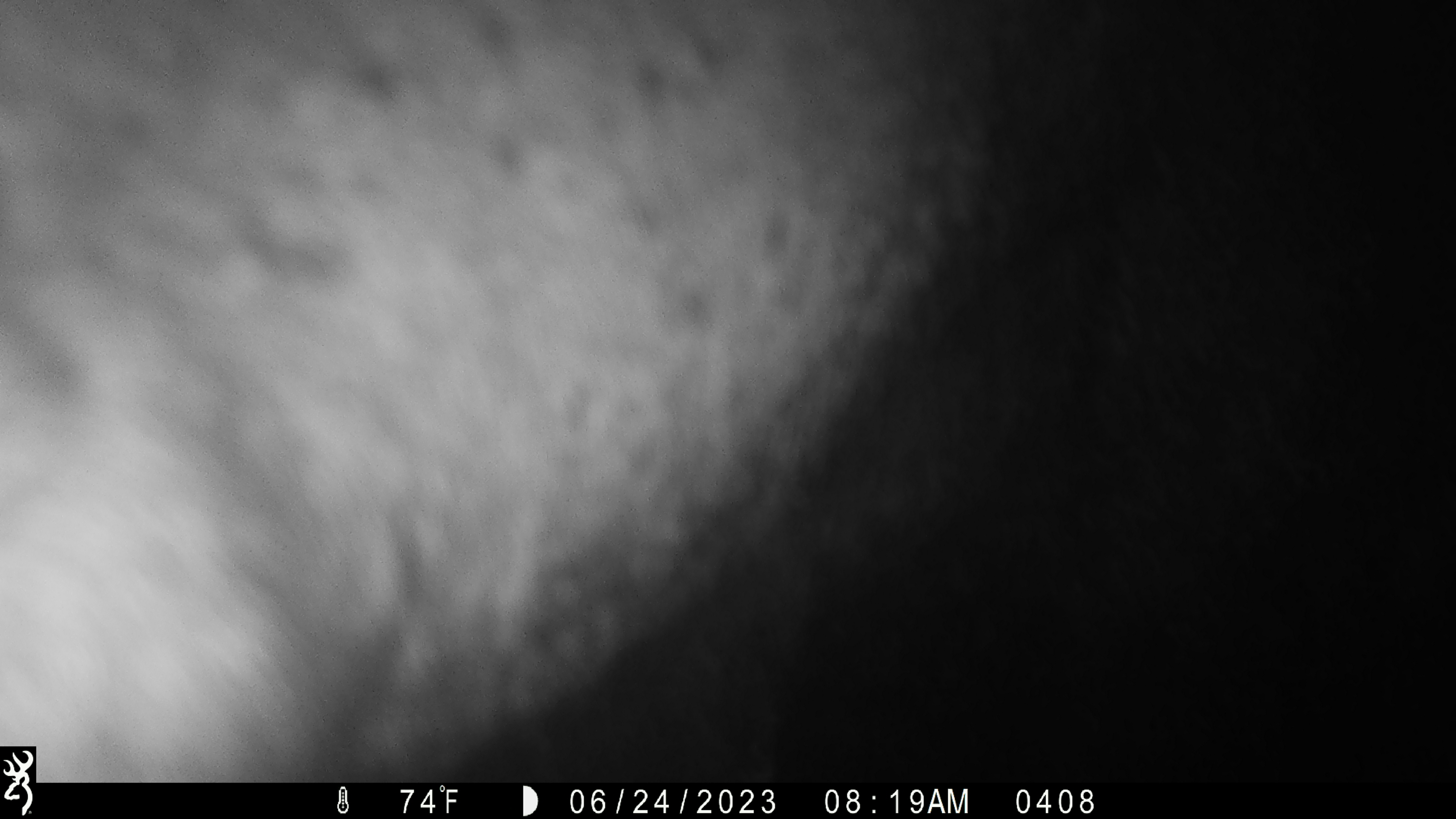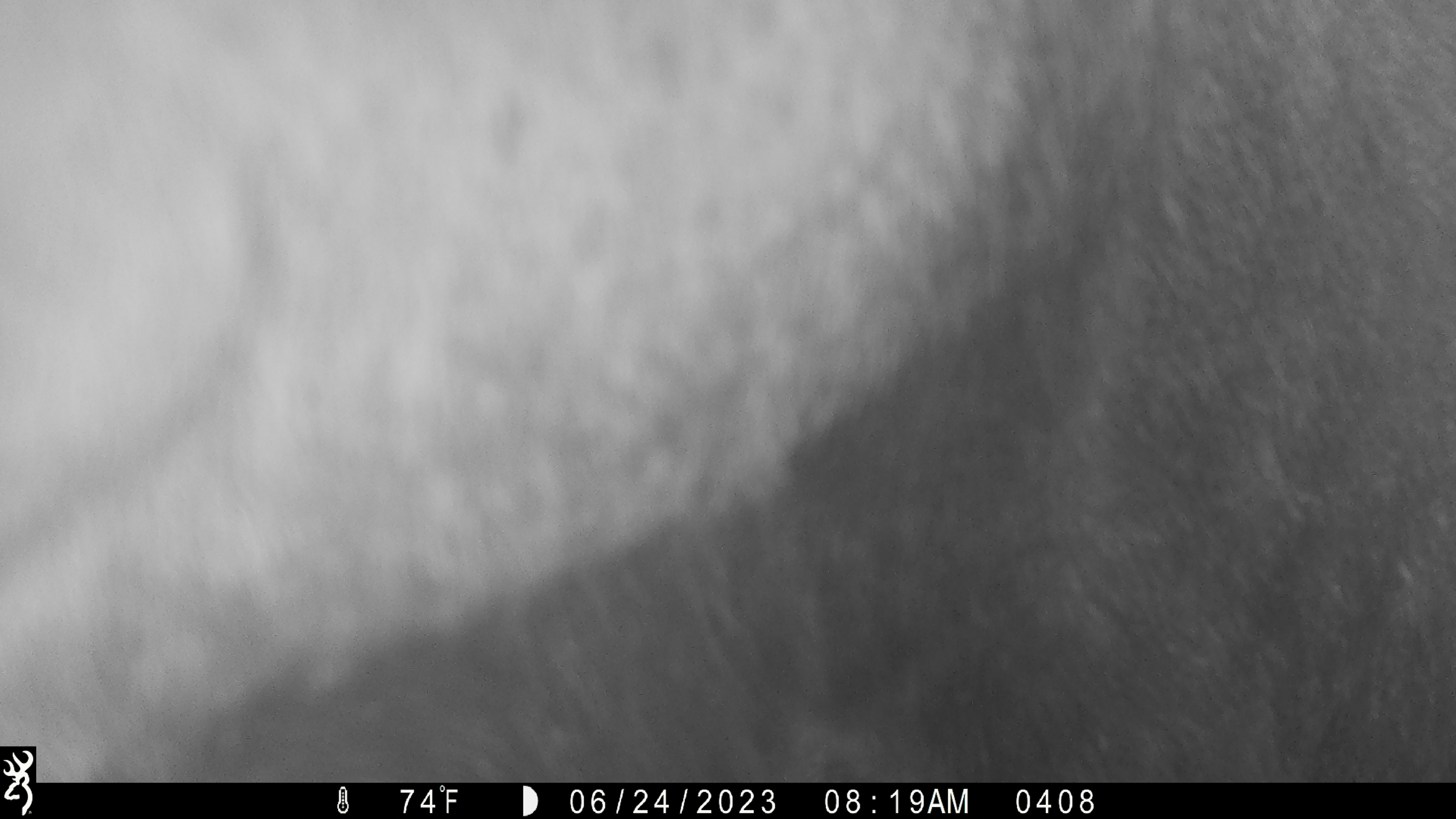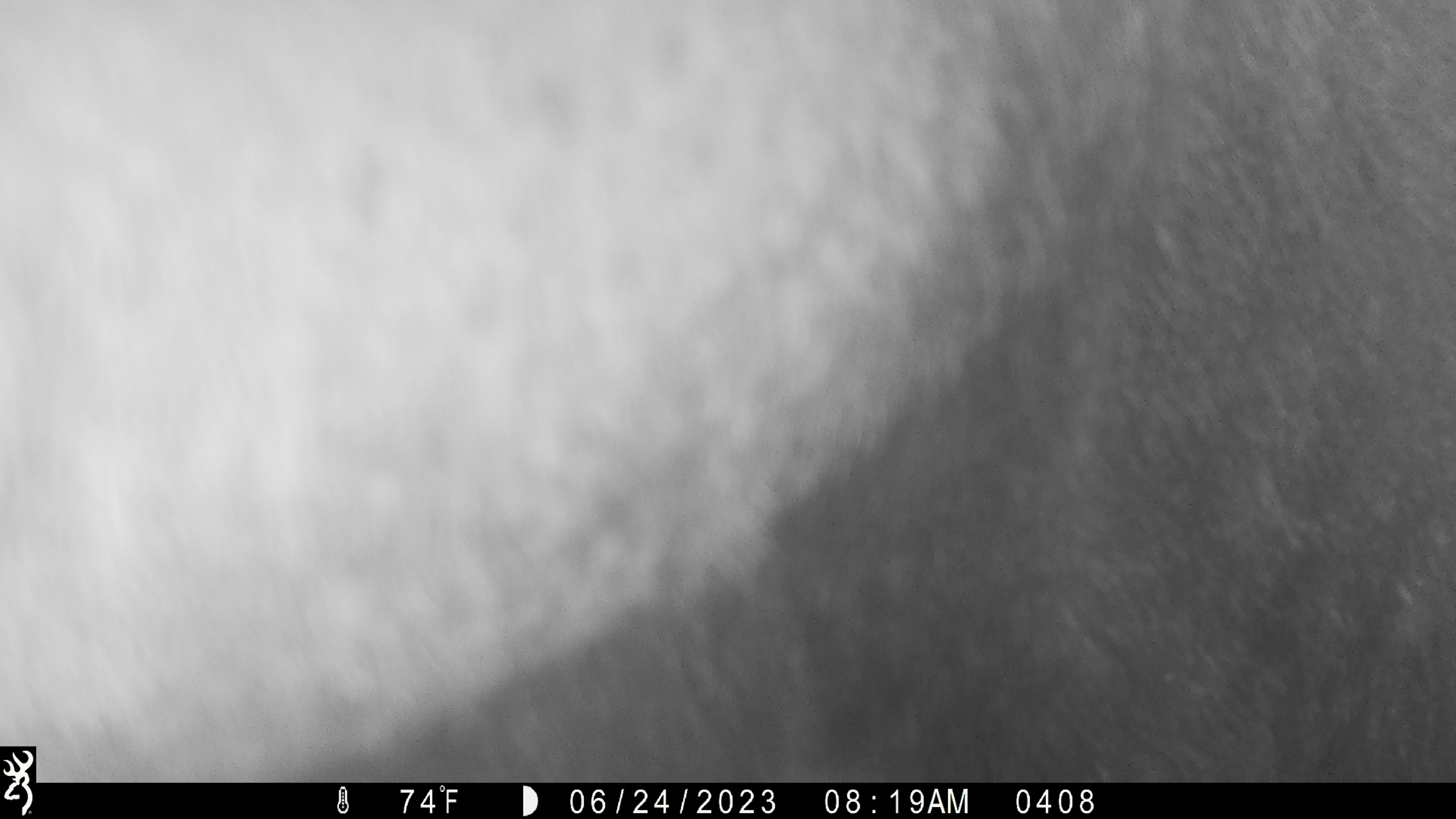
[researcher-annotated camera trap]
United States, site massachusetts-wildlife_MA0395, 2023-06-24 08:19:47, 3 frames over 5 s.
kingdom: Animalia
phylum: Chordata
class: Mammalia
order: Artiodactyla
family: Cervidae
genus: Alces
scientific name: Alces alces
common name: moose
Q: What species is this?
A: Moose (Alces alces).